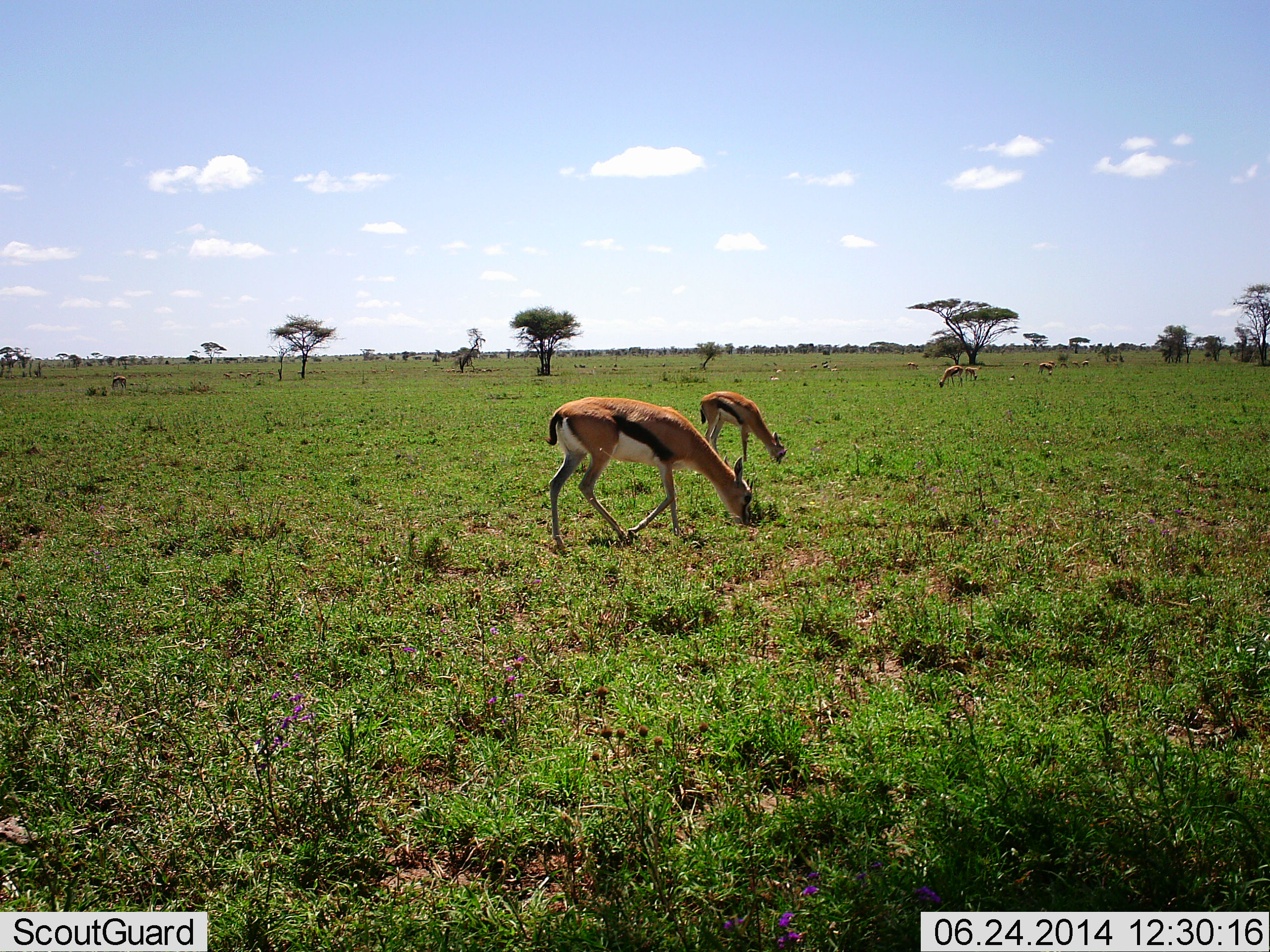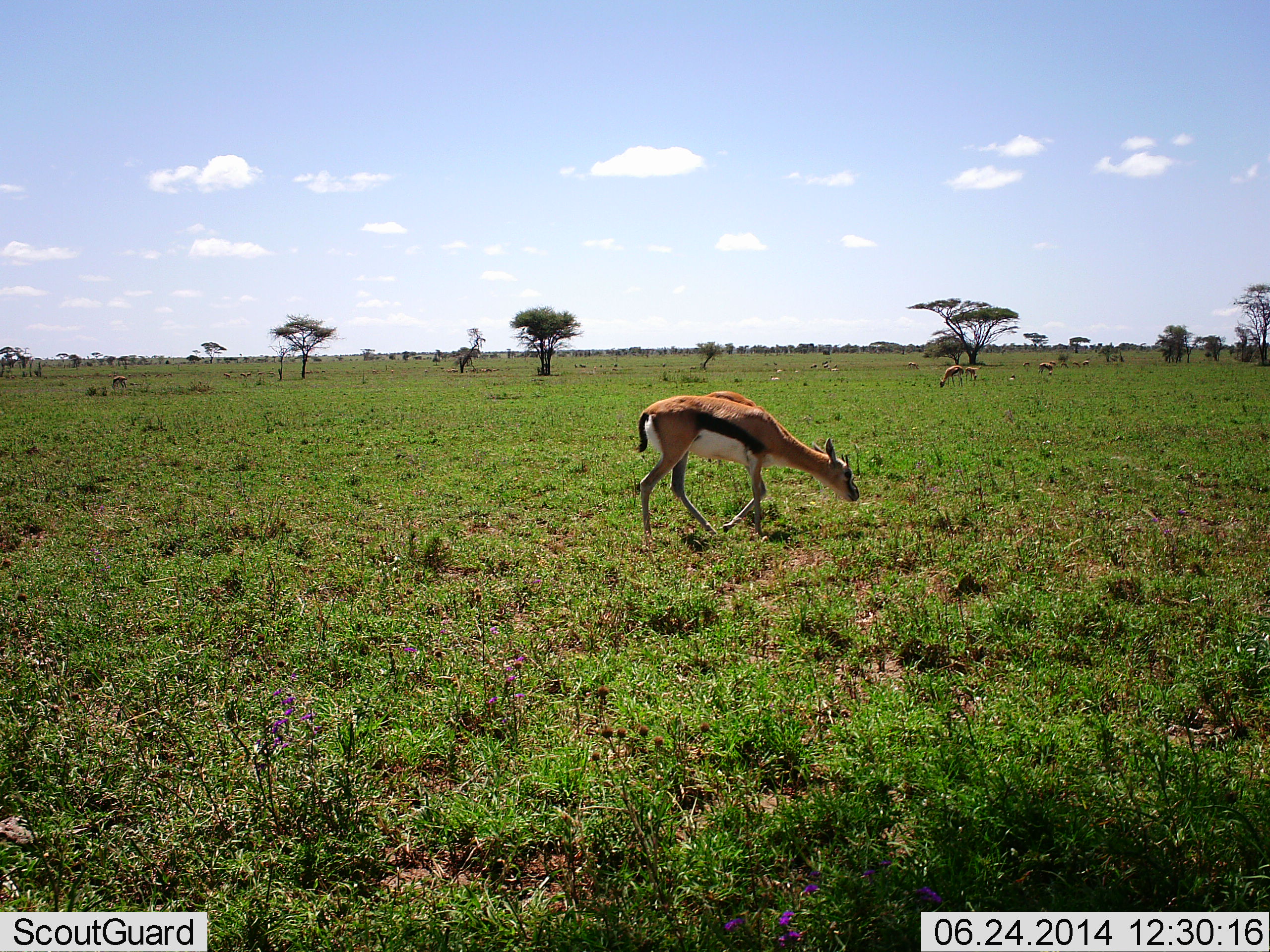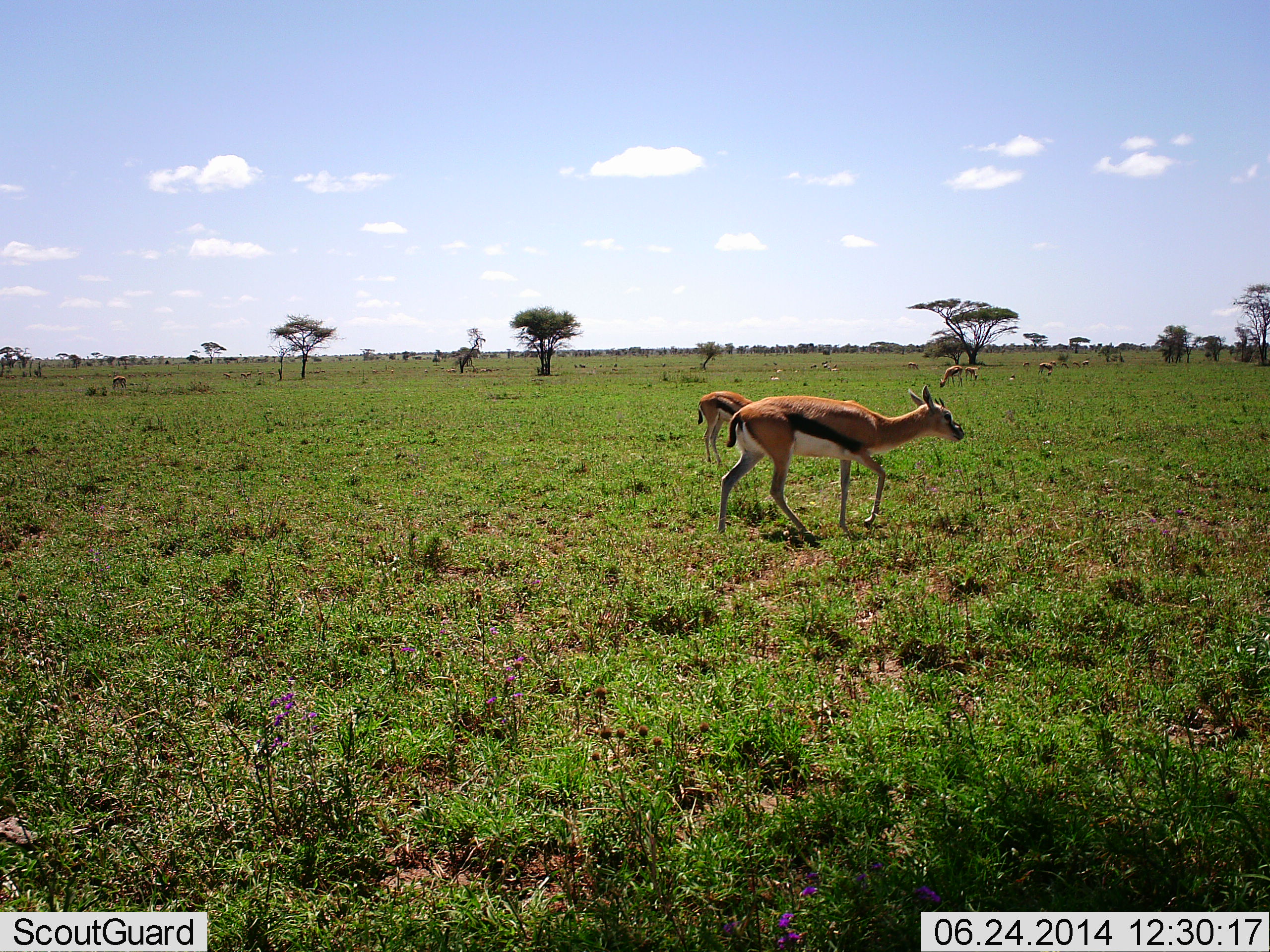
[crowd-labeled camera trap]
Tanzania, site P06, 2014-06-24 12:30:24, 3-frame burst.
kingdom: Animalia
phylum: Chordata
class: Mammalia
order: Artiodactyla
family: Bovidae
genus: Eudorcas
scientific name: Eudorcas thomsonii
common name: thomson's gazelle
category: gazellethomsons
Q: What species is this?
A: Gazellethomsons (thomson's gazelle) (Eudorcas thomsonii).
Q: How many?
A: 2.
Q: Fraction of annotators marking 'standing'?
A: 30%.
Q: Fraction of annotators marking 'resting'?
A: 0%.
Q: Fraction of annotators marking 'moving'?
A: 80%.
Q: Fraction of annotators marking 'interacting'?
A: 0%.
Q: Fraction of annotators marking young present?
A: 10%.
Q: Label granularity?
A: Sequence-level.